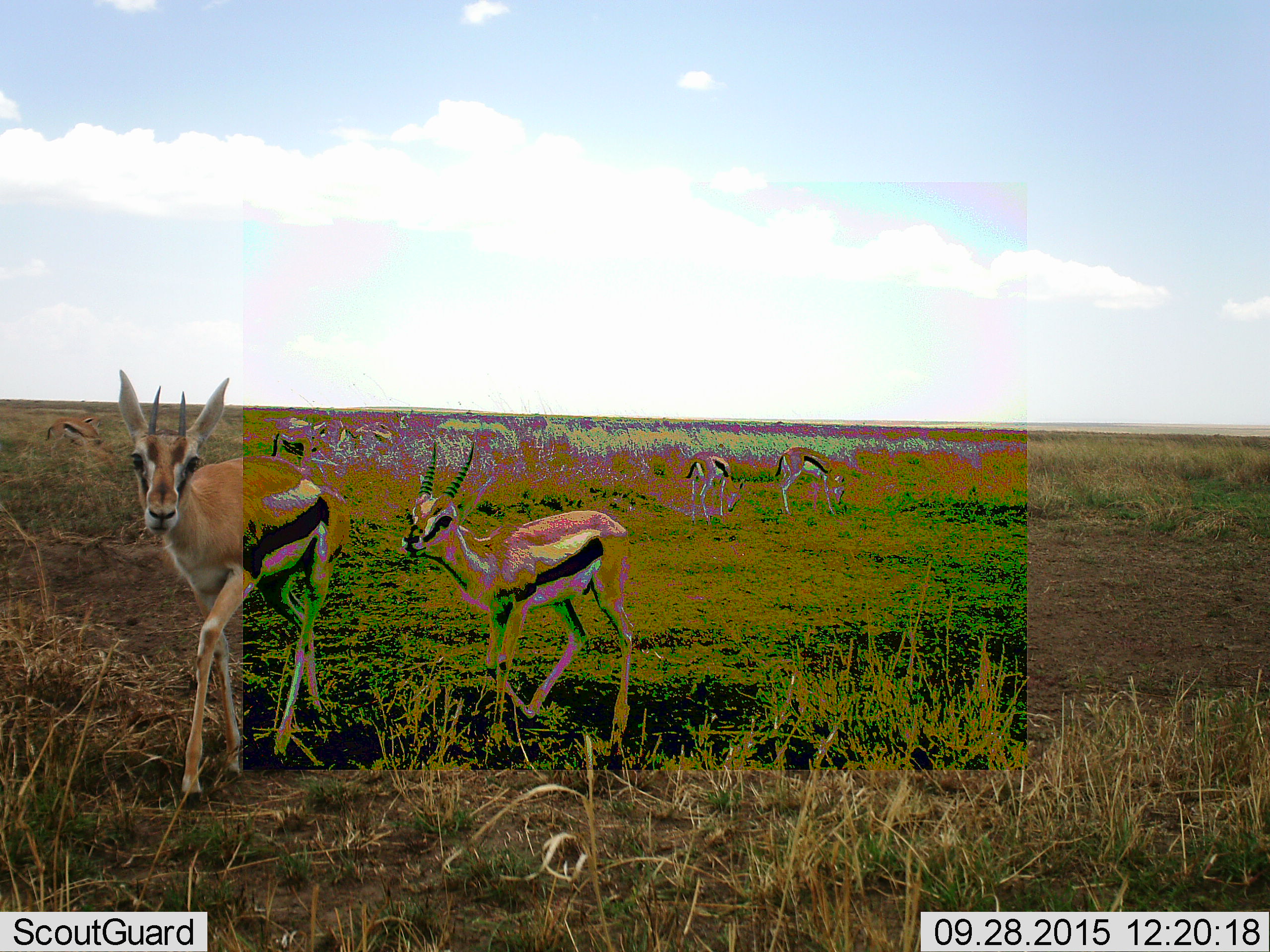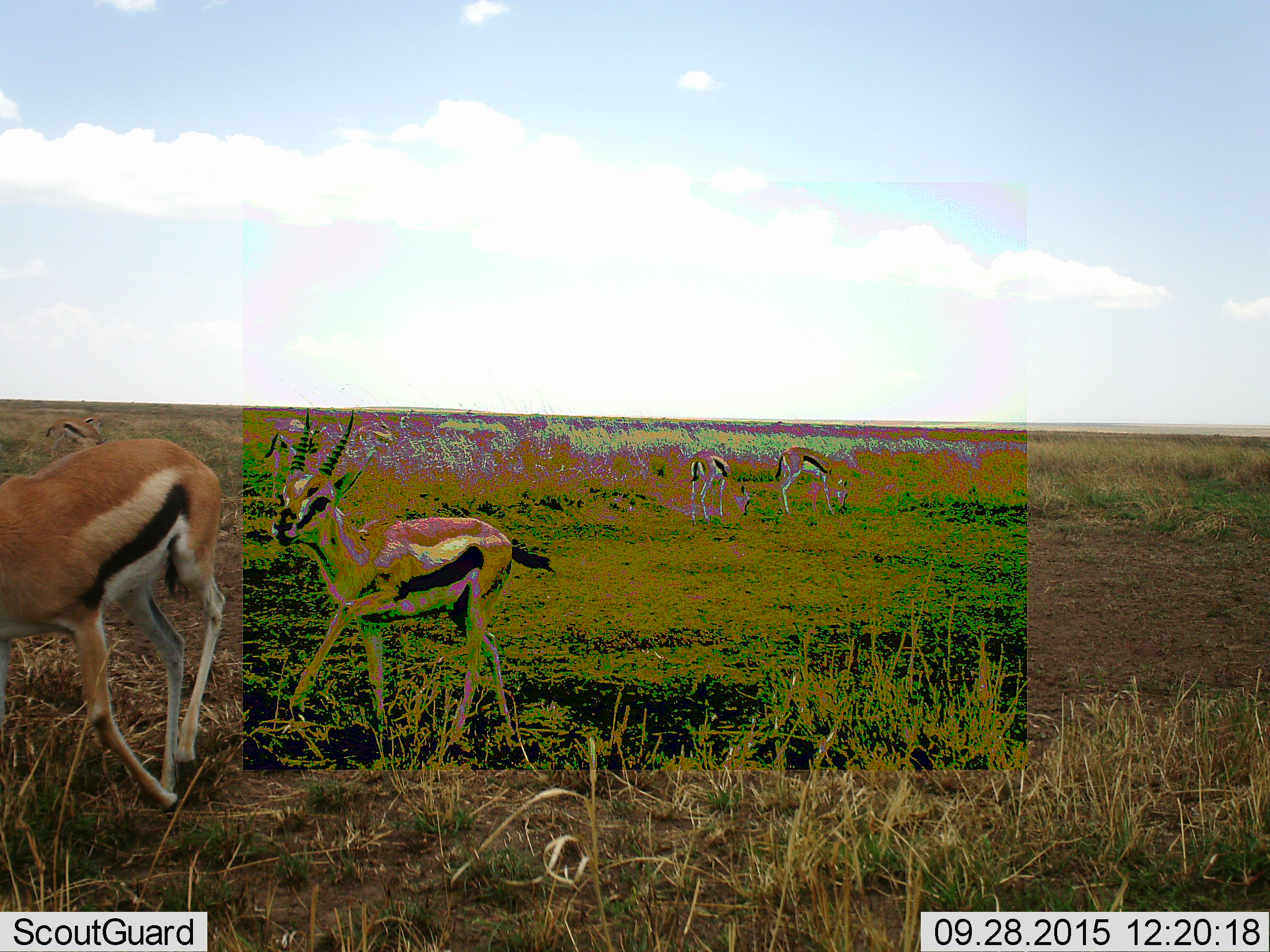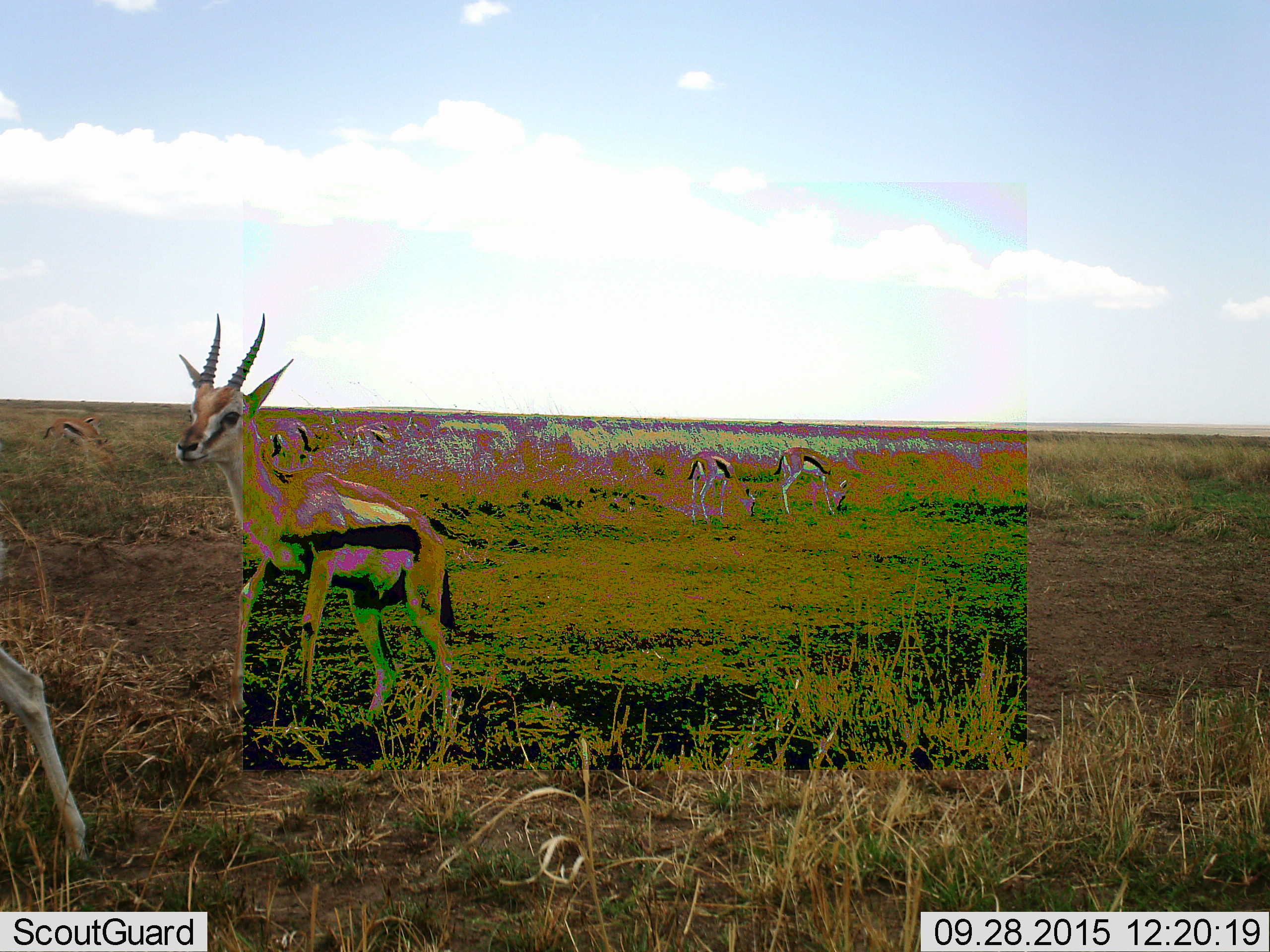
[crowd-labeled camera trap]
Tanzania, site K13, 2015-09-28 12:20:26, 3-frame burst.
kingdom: Animalia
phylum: Chordata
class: Mammalia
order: Artiodactyla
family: Bovidae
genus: Eudorcas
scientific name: Eudorcas thomsonii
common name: thomson's gazelle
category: gazellethomsons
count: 6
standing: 12%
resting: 0%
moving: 100%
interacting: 0%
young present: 12%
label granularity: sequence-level